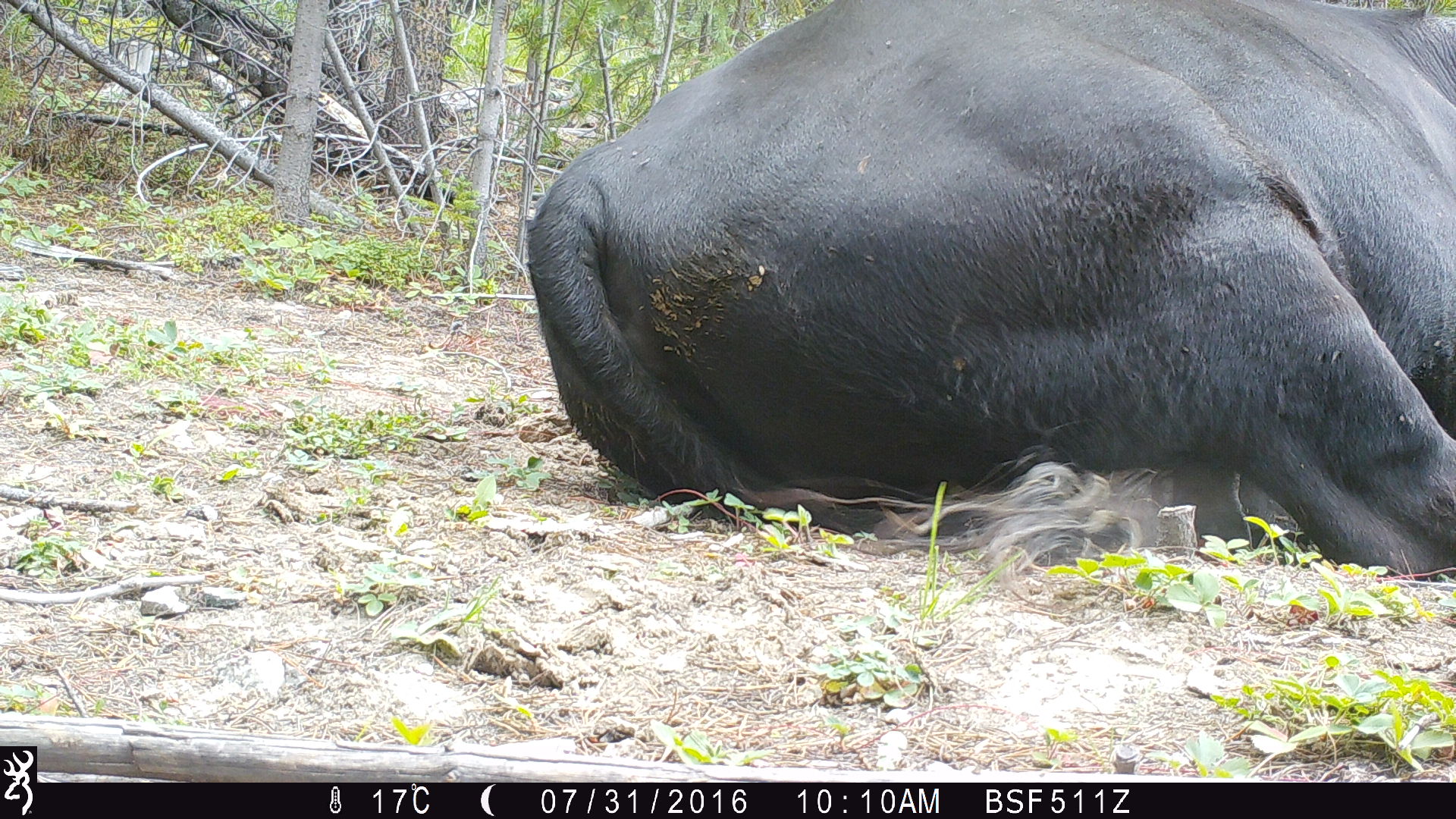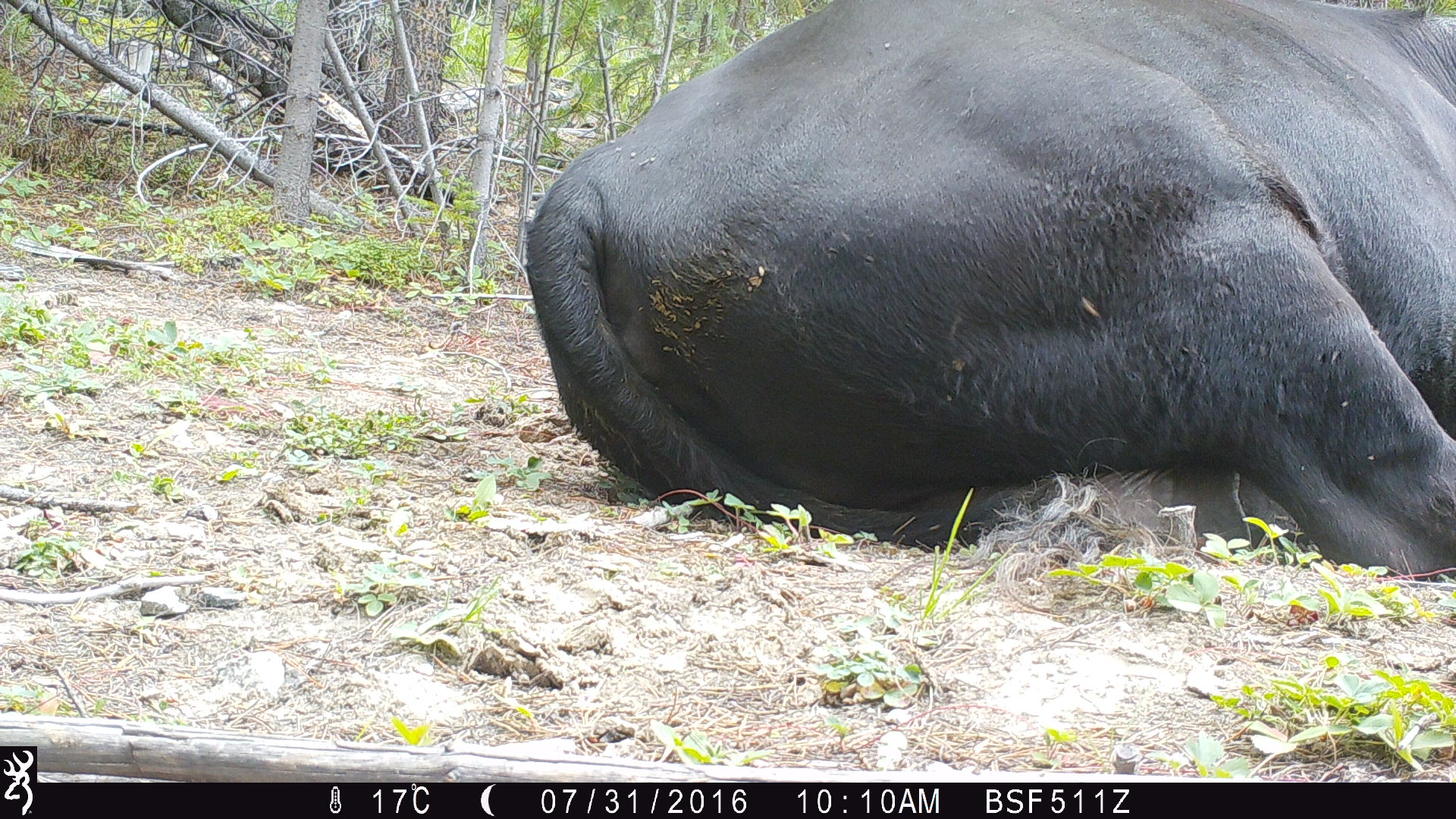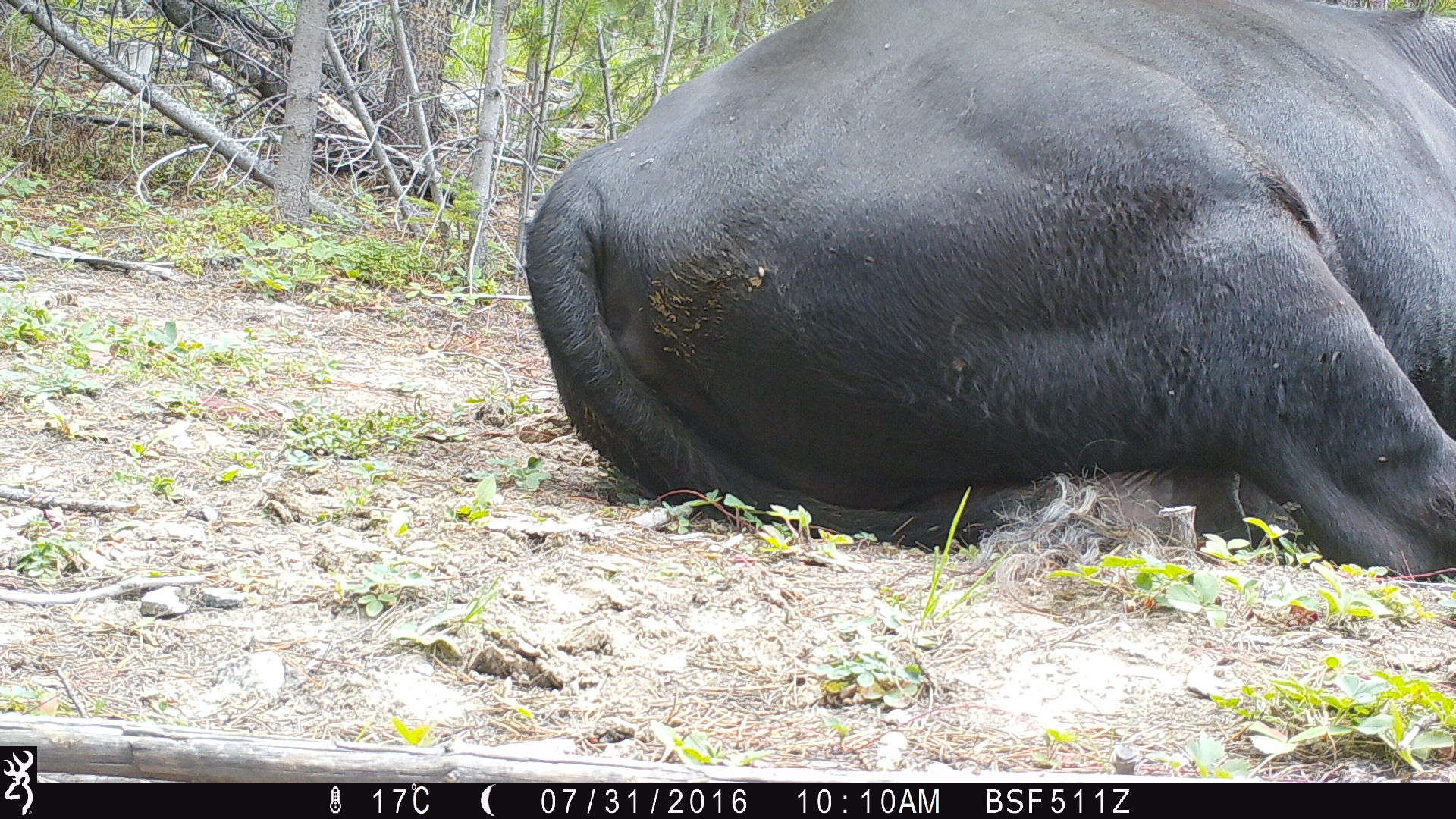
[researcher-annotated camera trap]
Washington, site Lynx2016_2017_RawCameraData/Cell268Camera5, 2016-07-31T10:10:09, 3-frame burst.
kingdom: Animalia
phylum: Chordata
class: Mammalia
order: Artiodactyla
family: Bovidae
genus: Bos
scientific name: Bos taurus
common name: domestic cattle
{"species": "domestic cattle (Bos taurus)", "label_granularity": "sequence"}